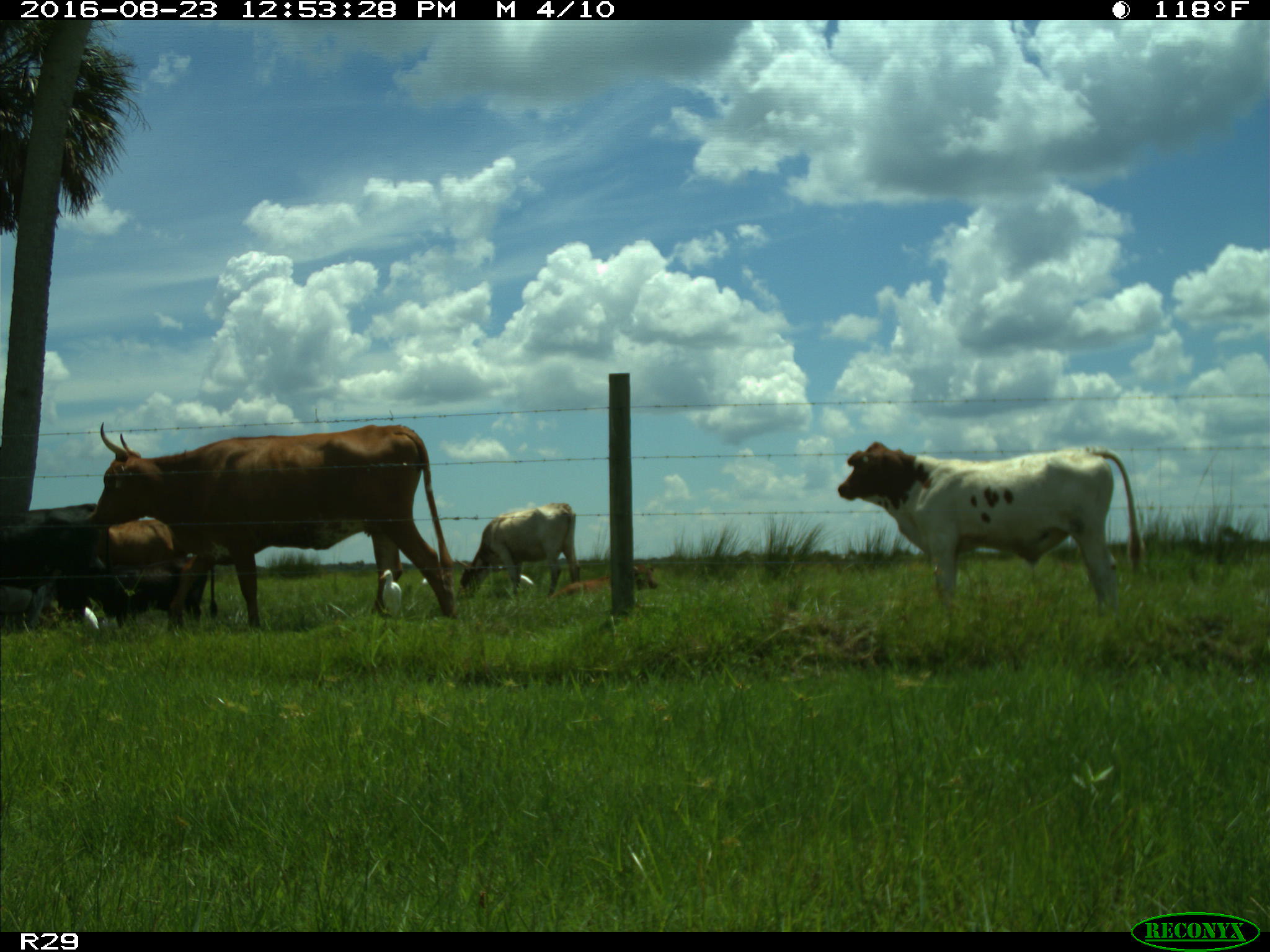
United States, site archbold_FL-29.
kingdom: Animalia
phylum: Chordata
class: Mammalia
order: Artiodactyla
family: Bovidae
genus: Bos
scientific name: Bos taurus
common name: domestic cow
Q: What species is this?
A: Bos taurus (domestic cow).